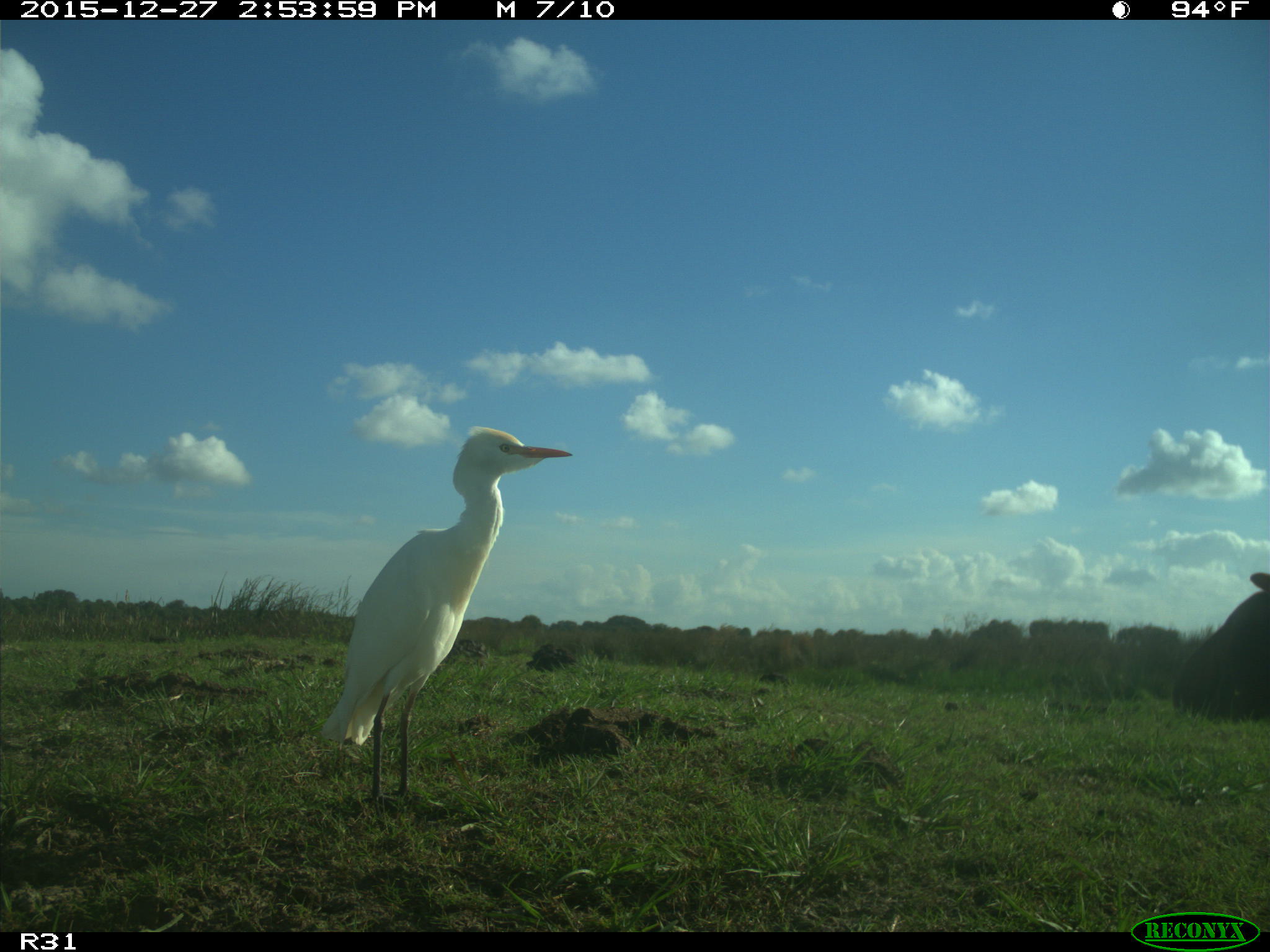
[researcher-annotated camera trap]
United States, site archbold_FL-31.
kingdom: Animalia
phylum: Chordata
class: Mammalia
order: Artiodactyla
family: Bovidae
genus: Bos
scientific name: Bos taurus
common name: domestic cow